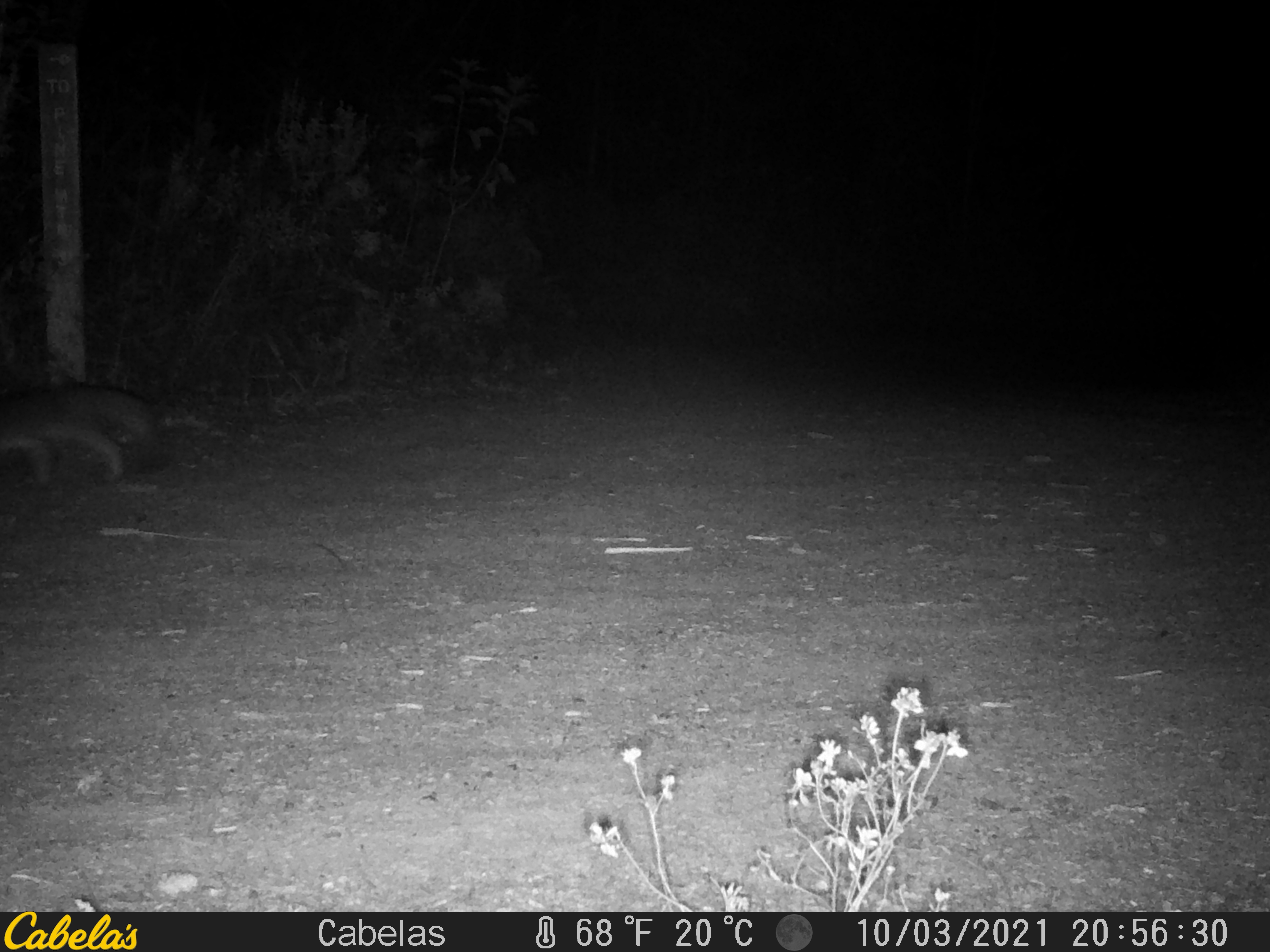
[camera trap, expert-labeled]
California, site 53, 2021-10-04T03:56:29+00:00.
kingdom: Animalia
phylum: Chordata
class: Mammalia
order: Carnivora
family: Canidae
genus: Urocyon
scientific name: Urocyon cinereoargenteus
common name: gray fox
Gray fox (Urocyon cinereoargenteus).